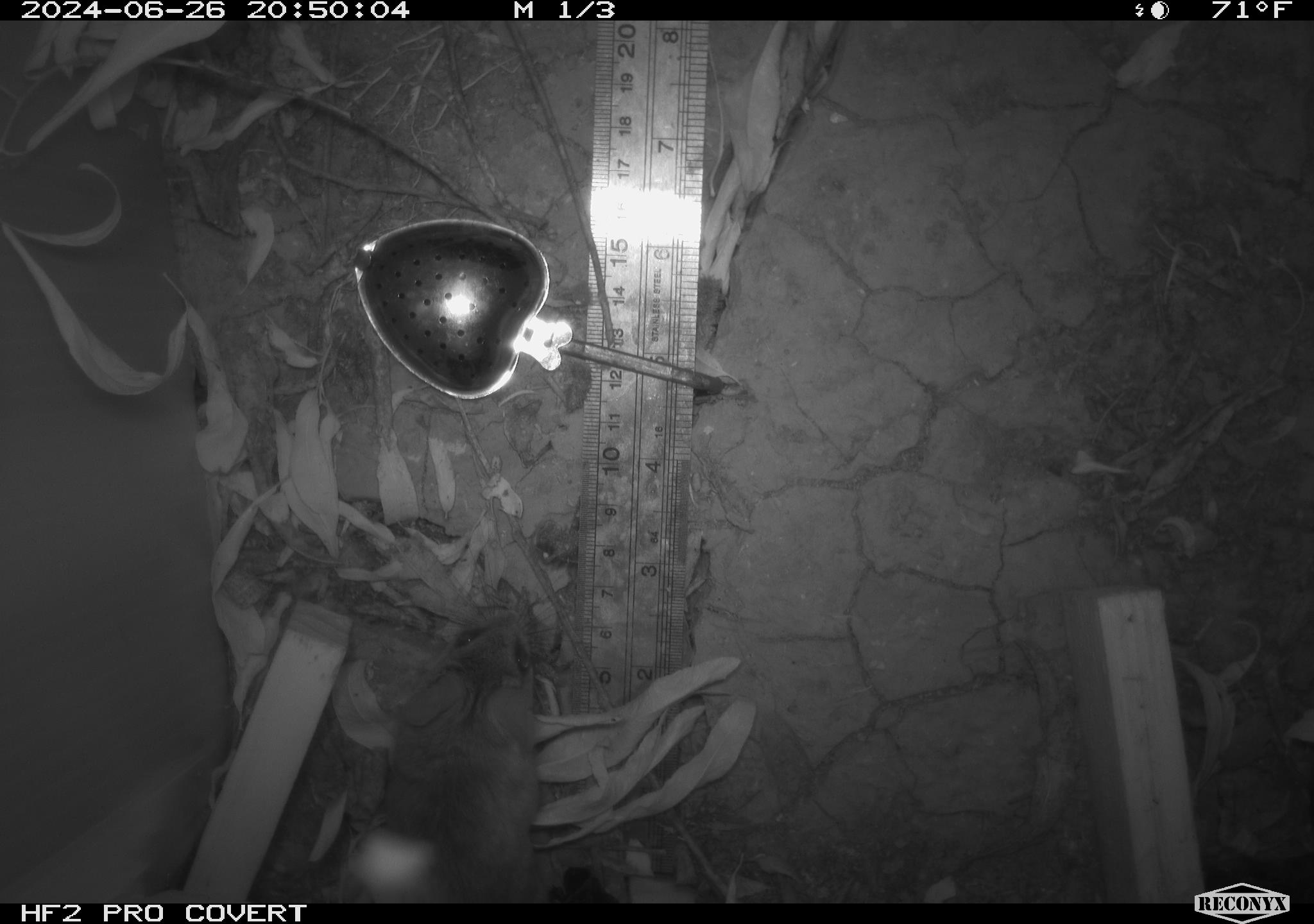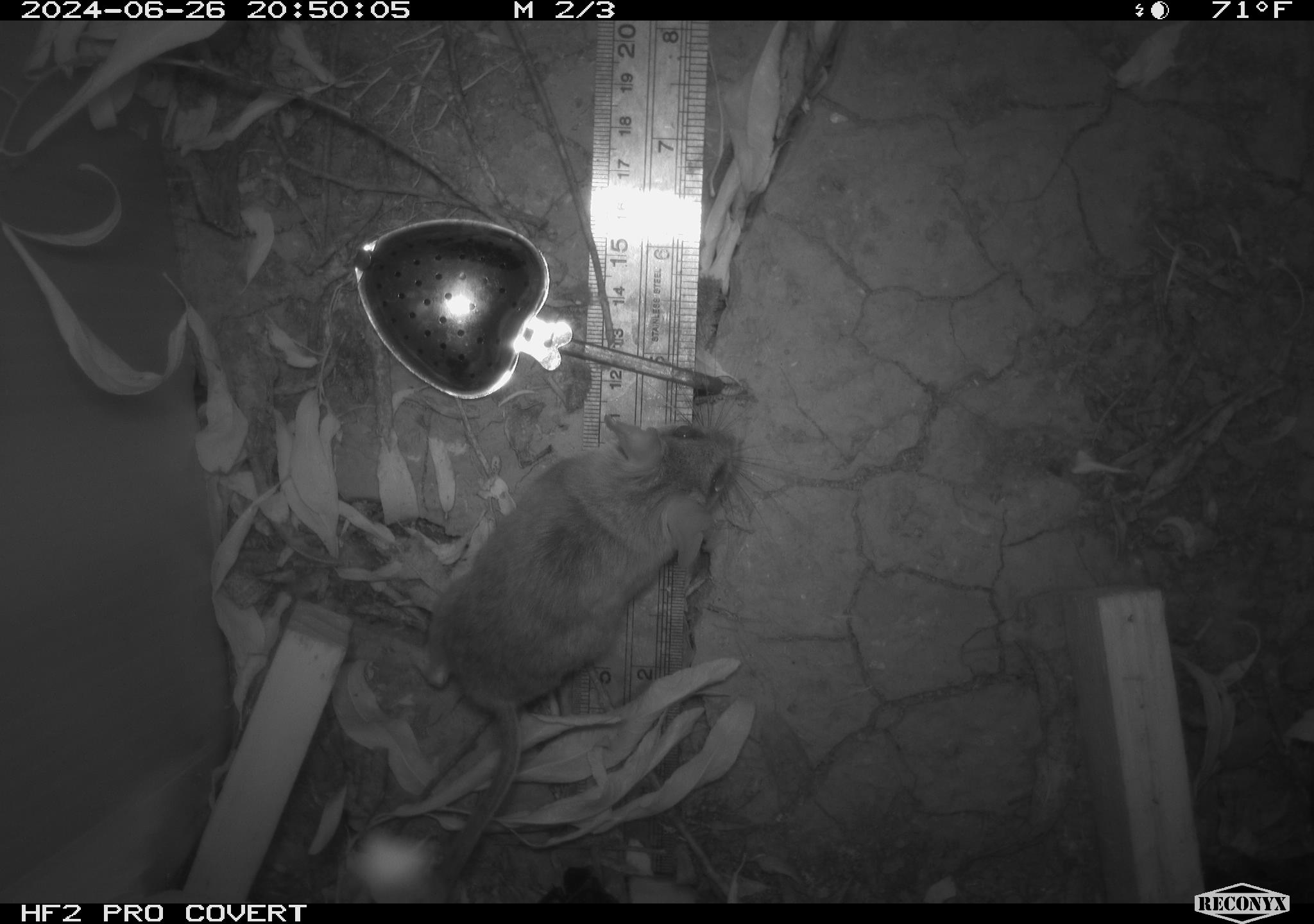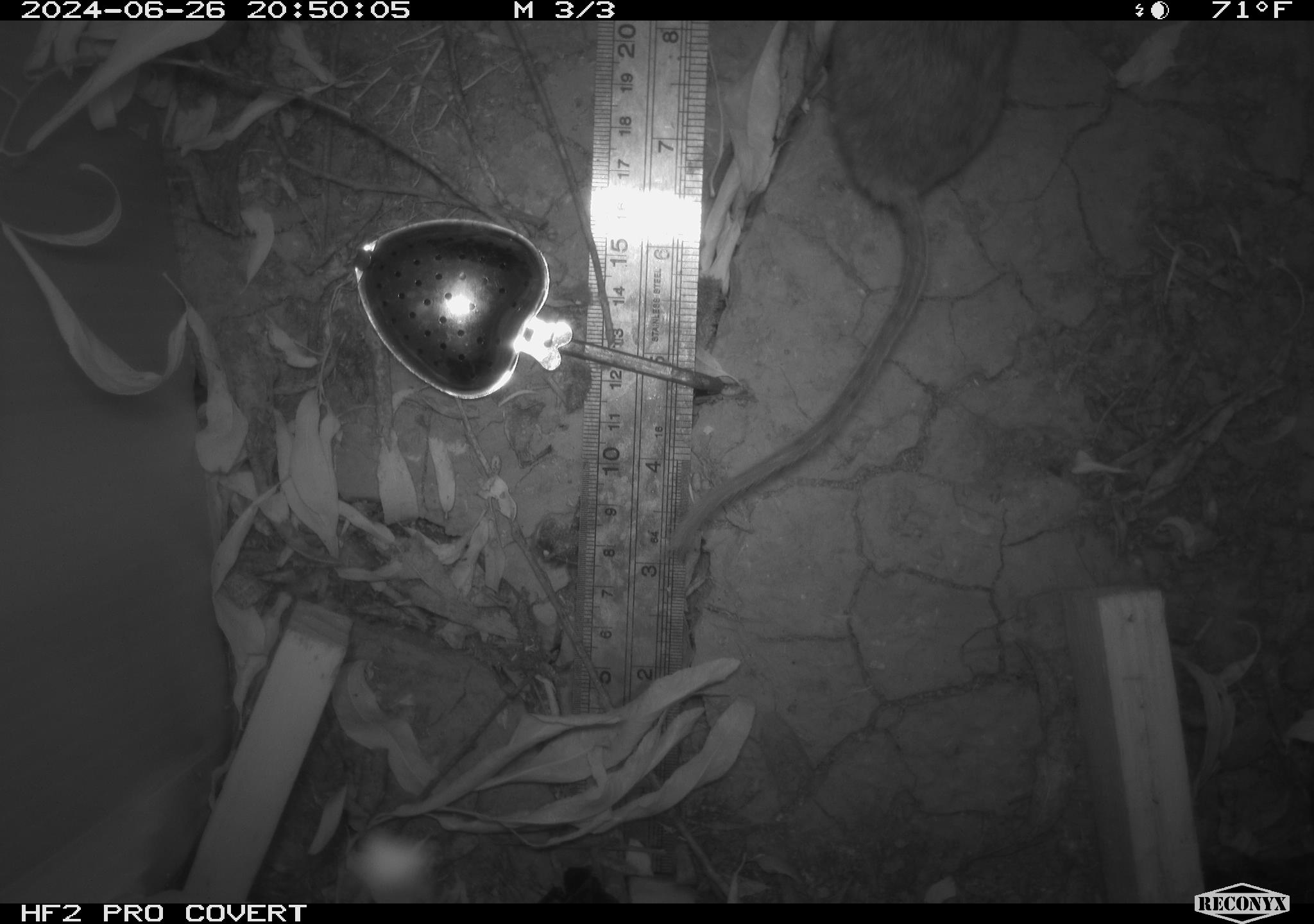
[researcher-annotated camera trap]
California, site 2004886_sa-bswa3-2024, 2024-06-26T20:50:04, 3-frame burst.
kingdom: Animalia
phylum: Chordata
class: Mammalia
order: Rodentia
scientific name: Rodentia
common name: mouse species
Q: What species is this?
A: Mouse species (Rodentia).